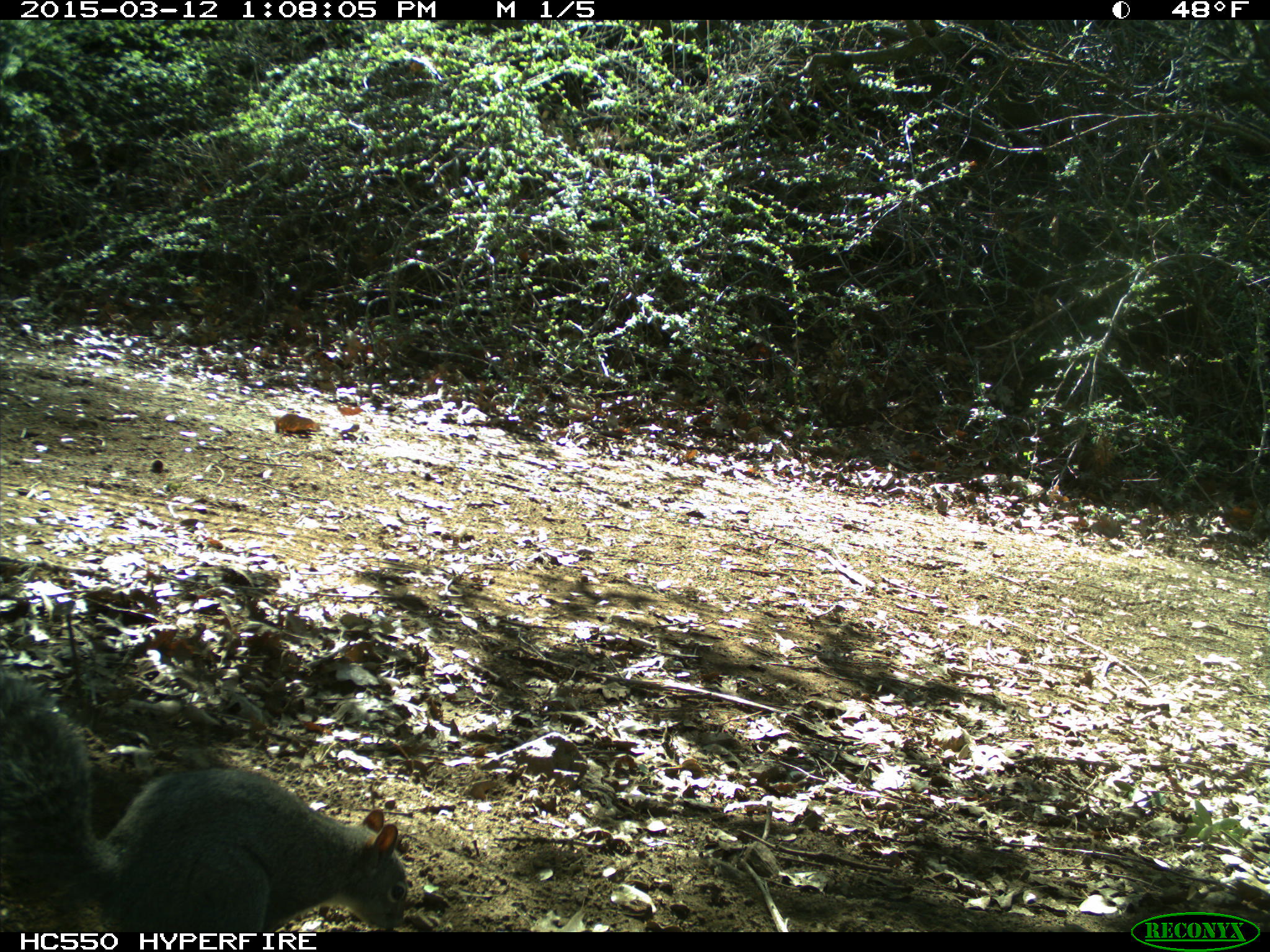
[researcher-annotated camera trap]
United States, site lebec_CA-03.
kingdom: Animalia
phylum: Chordata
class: Mammalia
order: Rodentia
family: Sciuridae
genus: Sciurus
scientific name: Sciurus carolinensis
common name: eastern gray squirrel